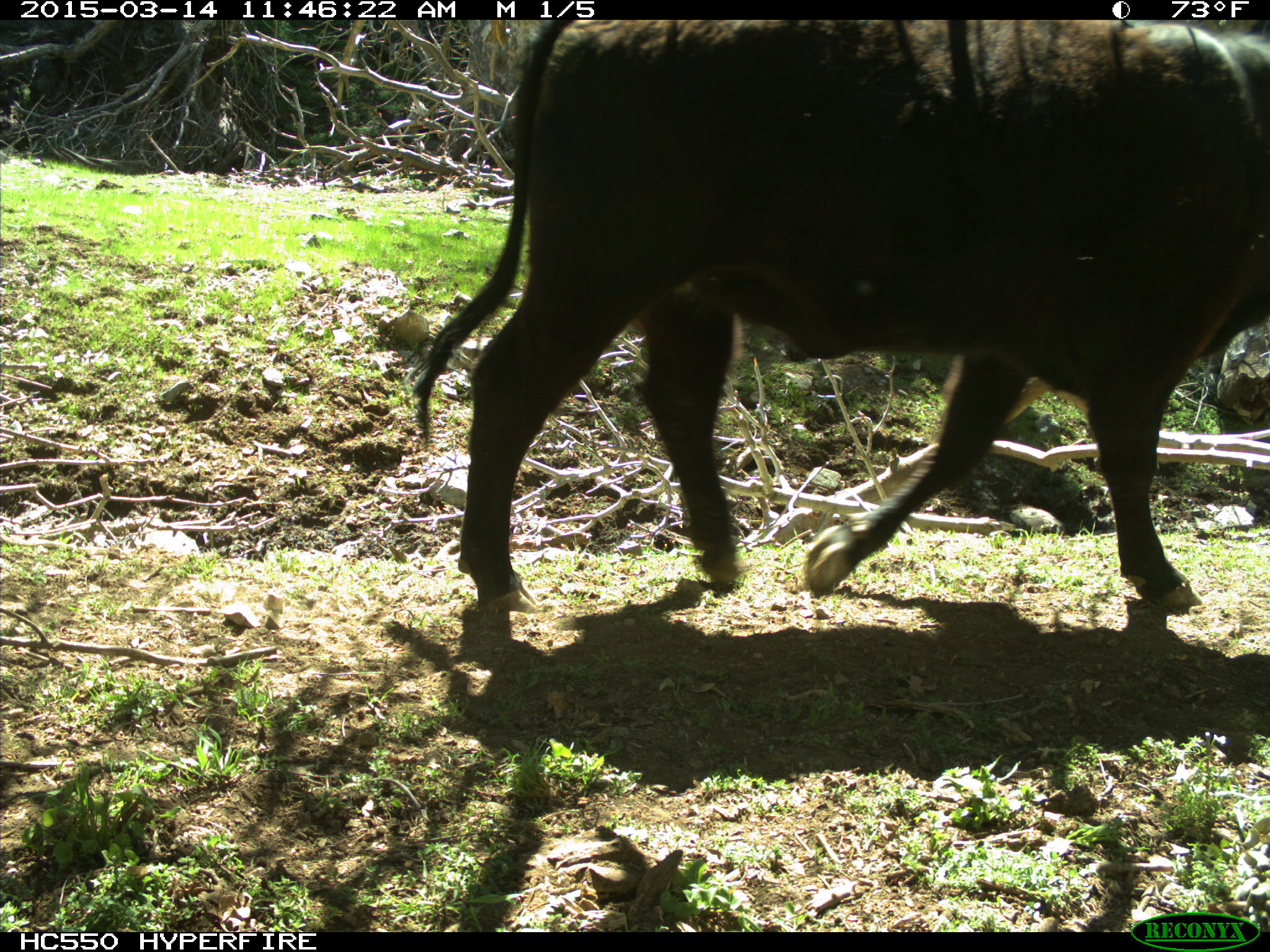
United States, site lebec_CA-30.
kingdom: Animalia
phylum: Chordata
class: Mammalia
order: Artiodactyla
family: Bovidae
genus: Bos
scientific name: Bos taurus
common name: domestic cow